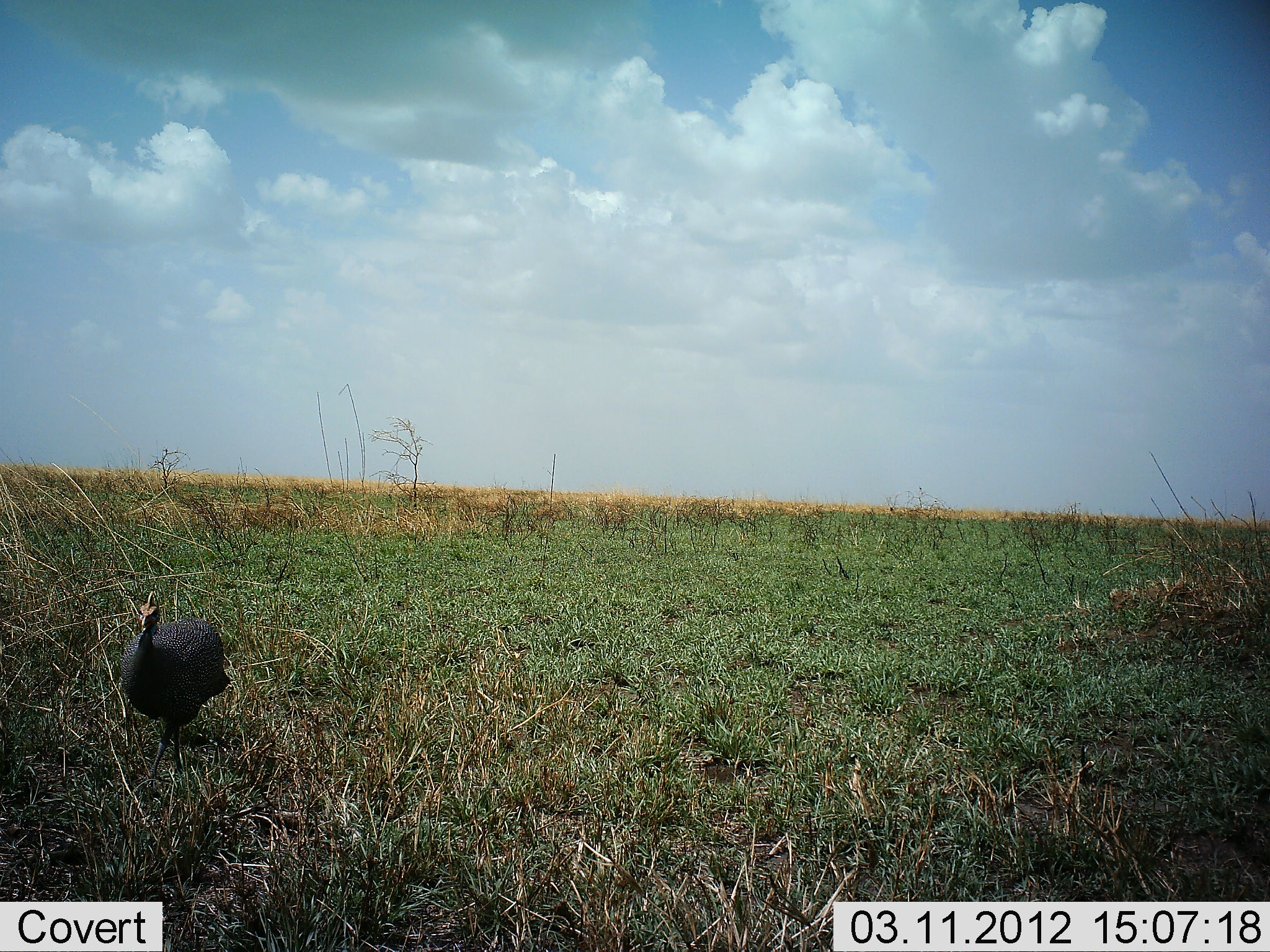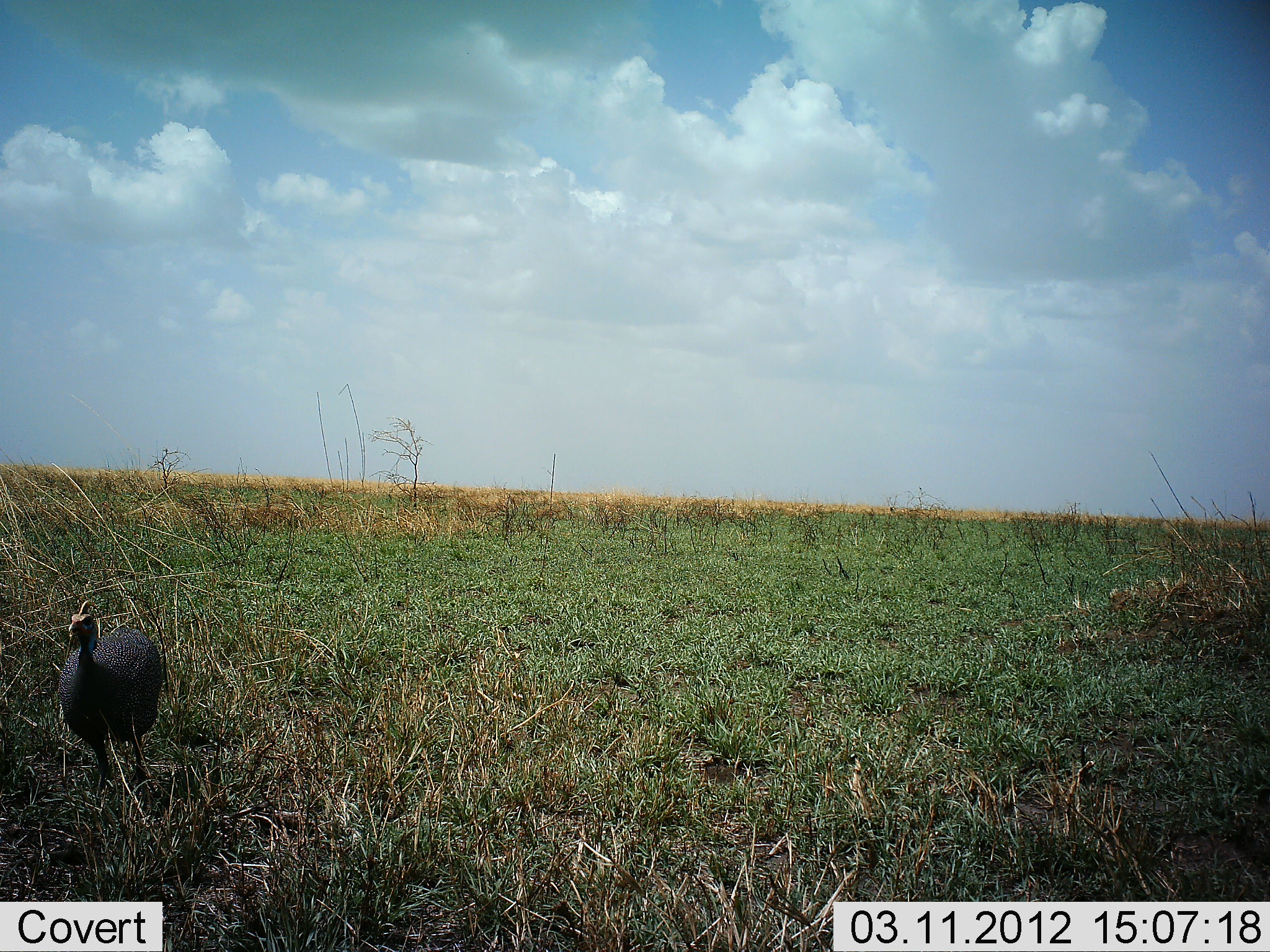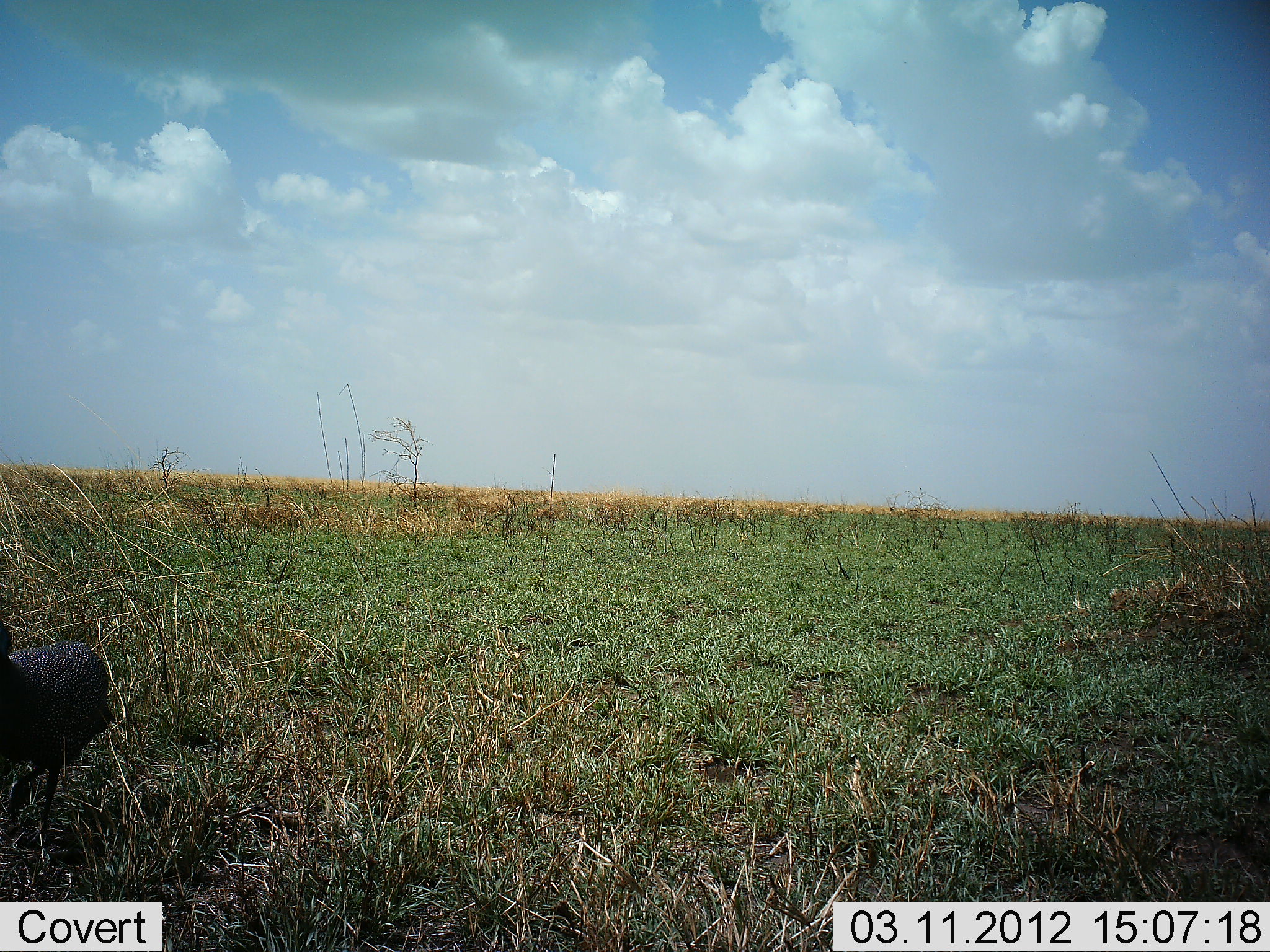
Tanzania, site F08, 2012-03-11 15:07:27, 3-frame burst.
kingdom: Animalia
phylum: Chordata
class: Aves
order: Galliformes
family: Numididae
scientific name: Numididae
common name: guinea fowl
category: guineafowl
Guineafowl (guinea fowl) (Numididae), count 1. Behavior (volunteer vote fractions): standing 0%, resting 0%, moving 100%, interacting 0%. Young present (vote fraction): 0%. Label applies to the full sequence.